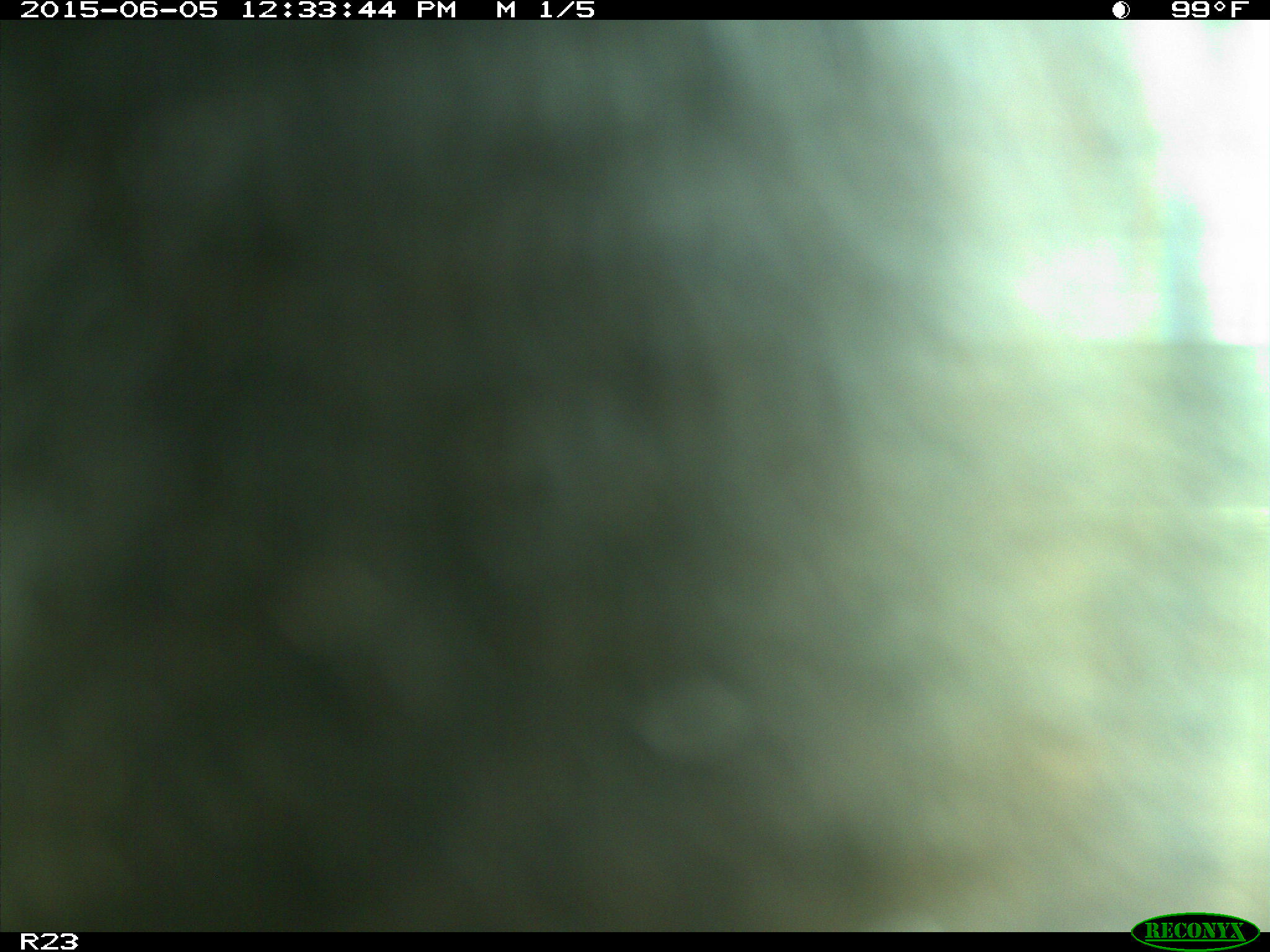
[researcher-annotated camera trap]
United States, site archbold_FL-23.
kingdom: Animalia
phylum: Chordata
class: Mammalia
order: Artiodactyla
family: Bovidae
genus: Bos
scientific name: Bos taurus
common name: domestic cow